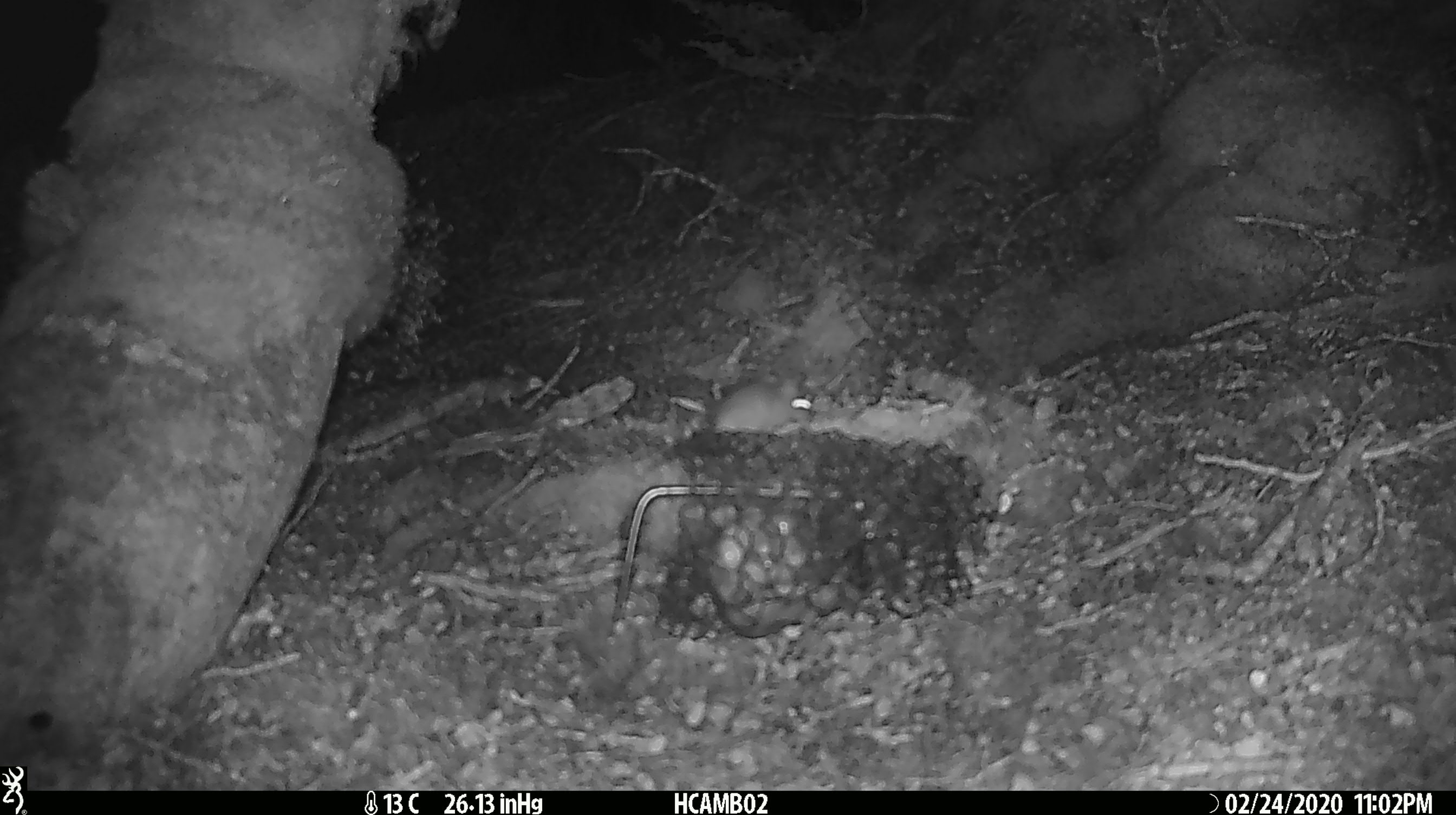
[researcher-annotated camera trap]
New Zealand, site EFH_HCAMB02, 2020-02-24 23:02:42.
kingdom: Animalia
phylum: Chordata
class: Mammalia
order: Rodentia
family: Muridae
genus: Mus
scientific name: Mus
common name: mouse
Mouse (Mus).